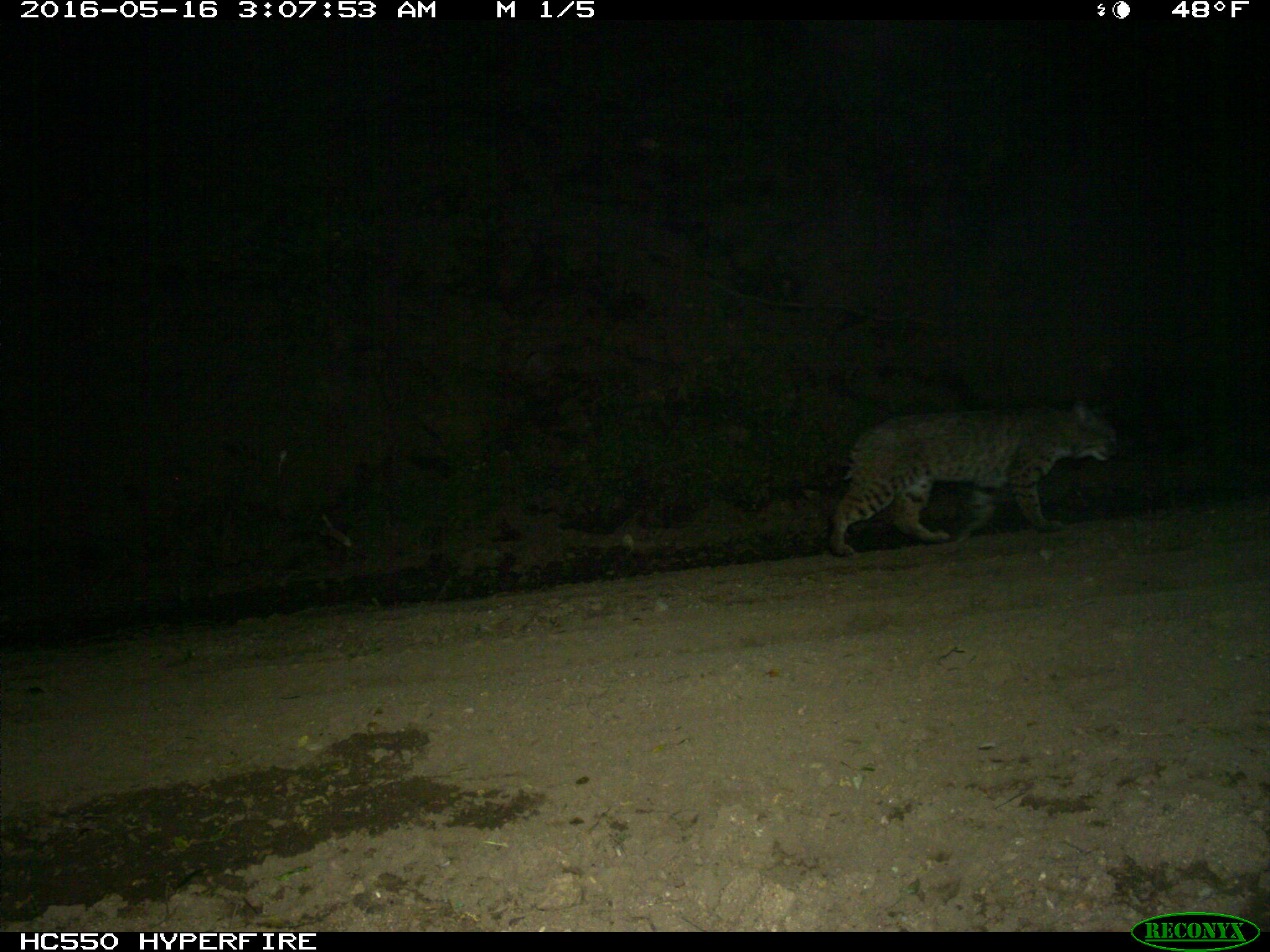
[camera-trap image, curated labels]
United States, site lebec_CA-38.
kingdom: Animalia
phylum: Chordata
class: Mammalia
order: Carnivora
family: Felidae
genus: Lynx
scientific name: Lynx rufus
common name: bobcat